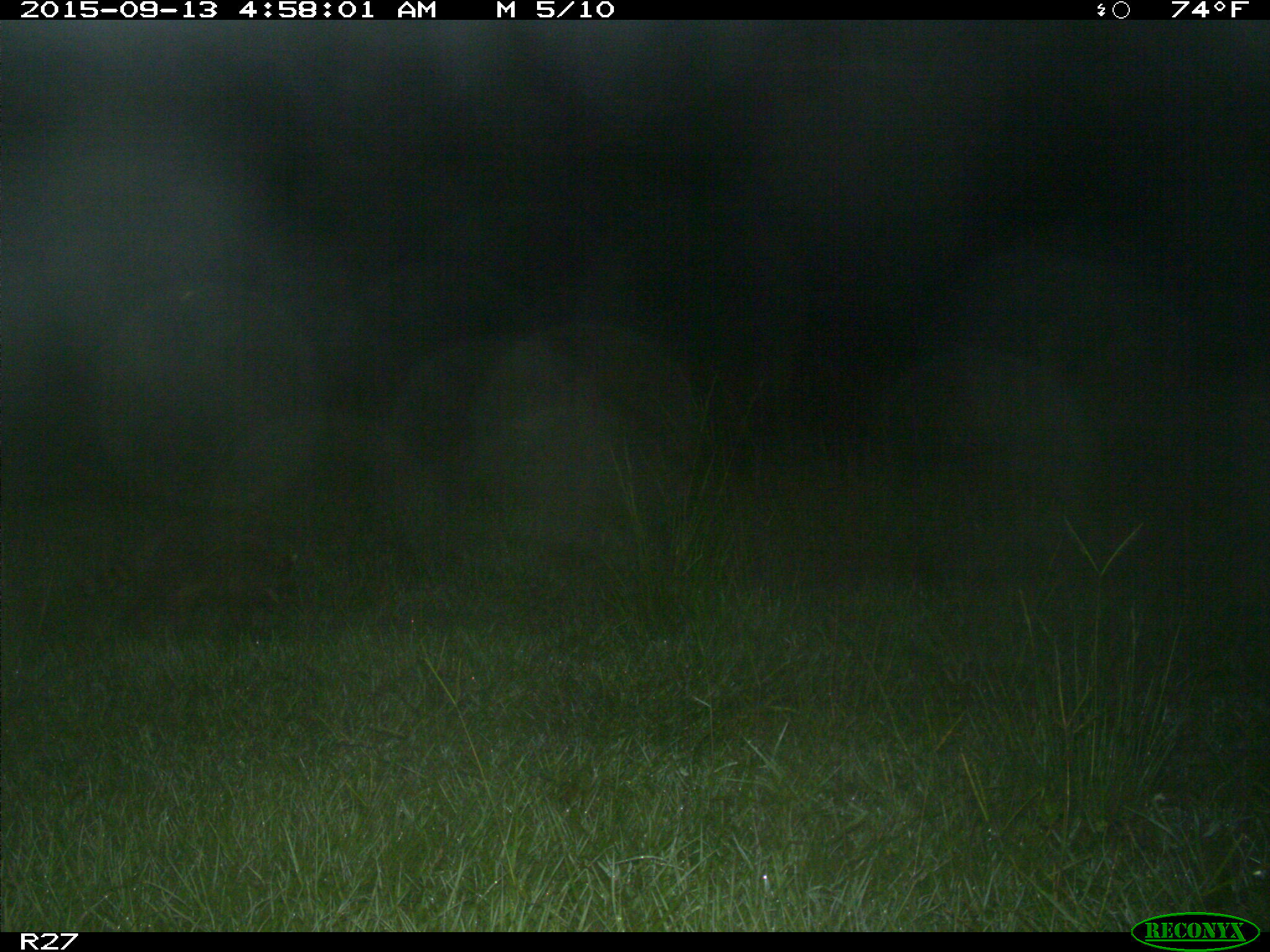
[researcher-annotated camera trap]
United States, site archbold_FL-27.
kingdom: Animalia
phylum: Chordata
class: Mammalia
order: Carnivora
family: Procyonidae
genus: Procyon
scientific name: Procyon lotor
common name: common raccoon